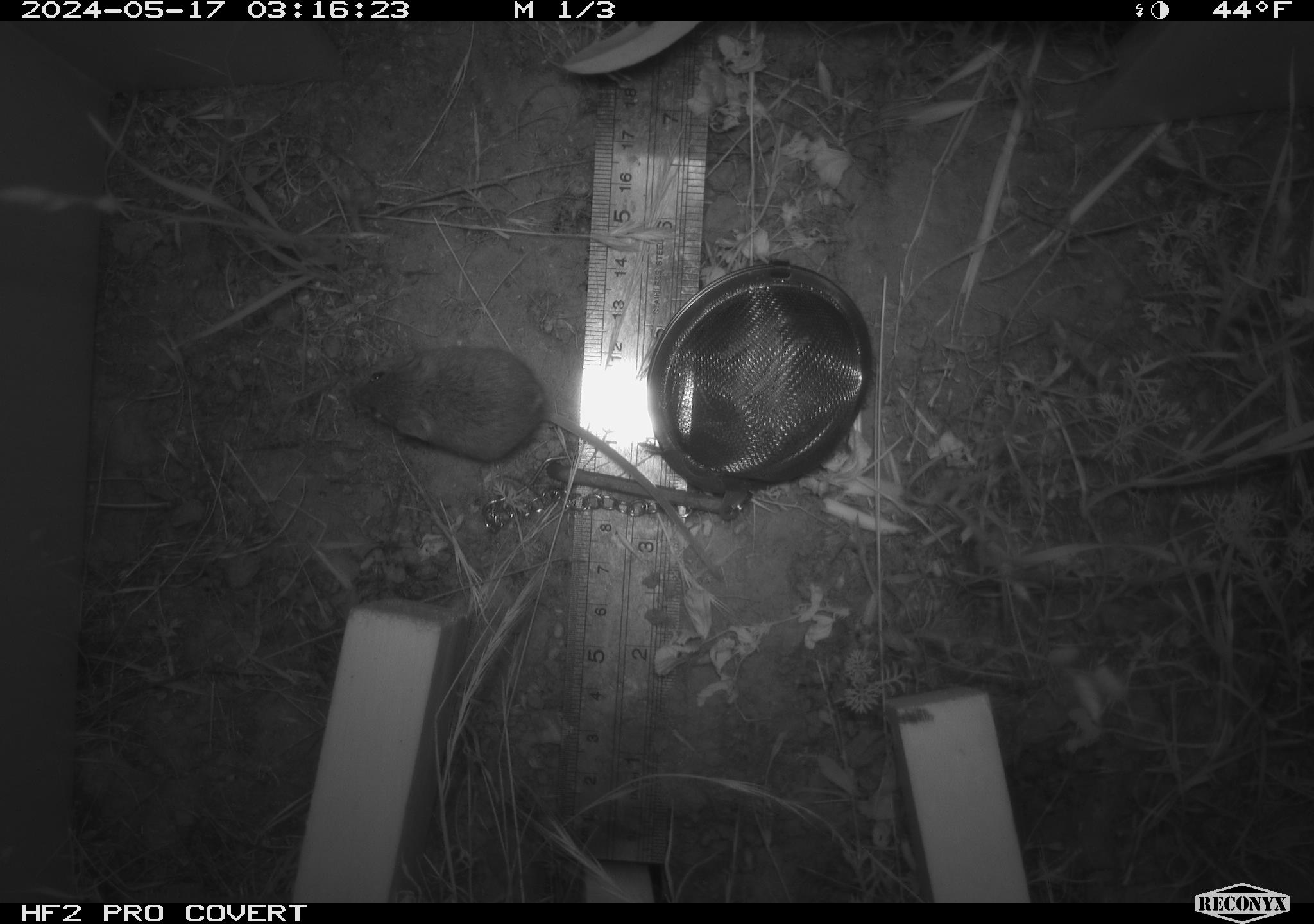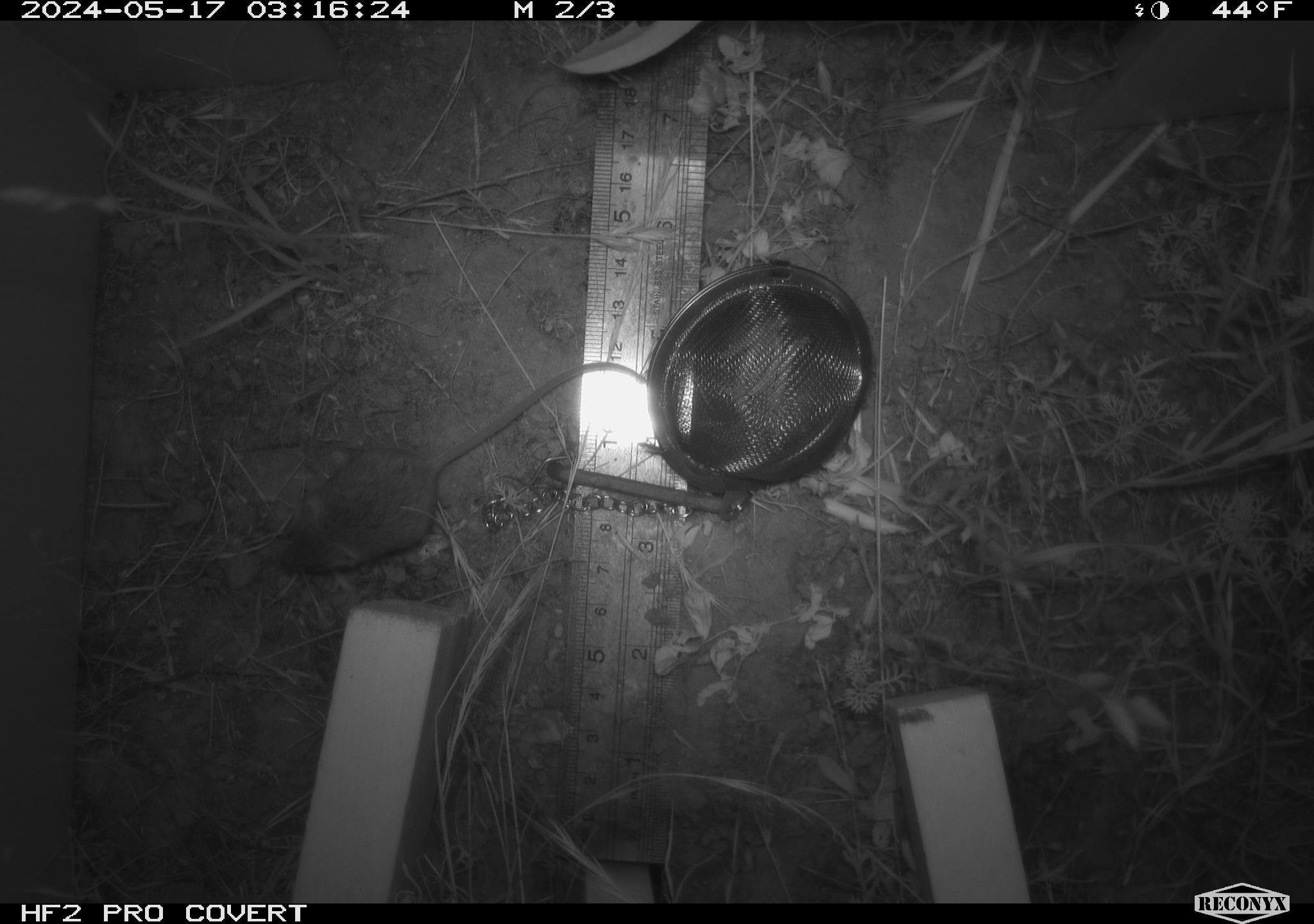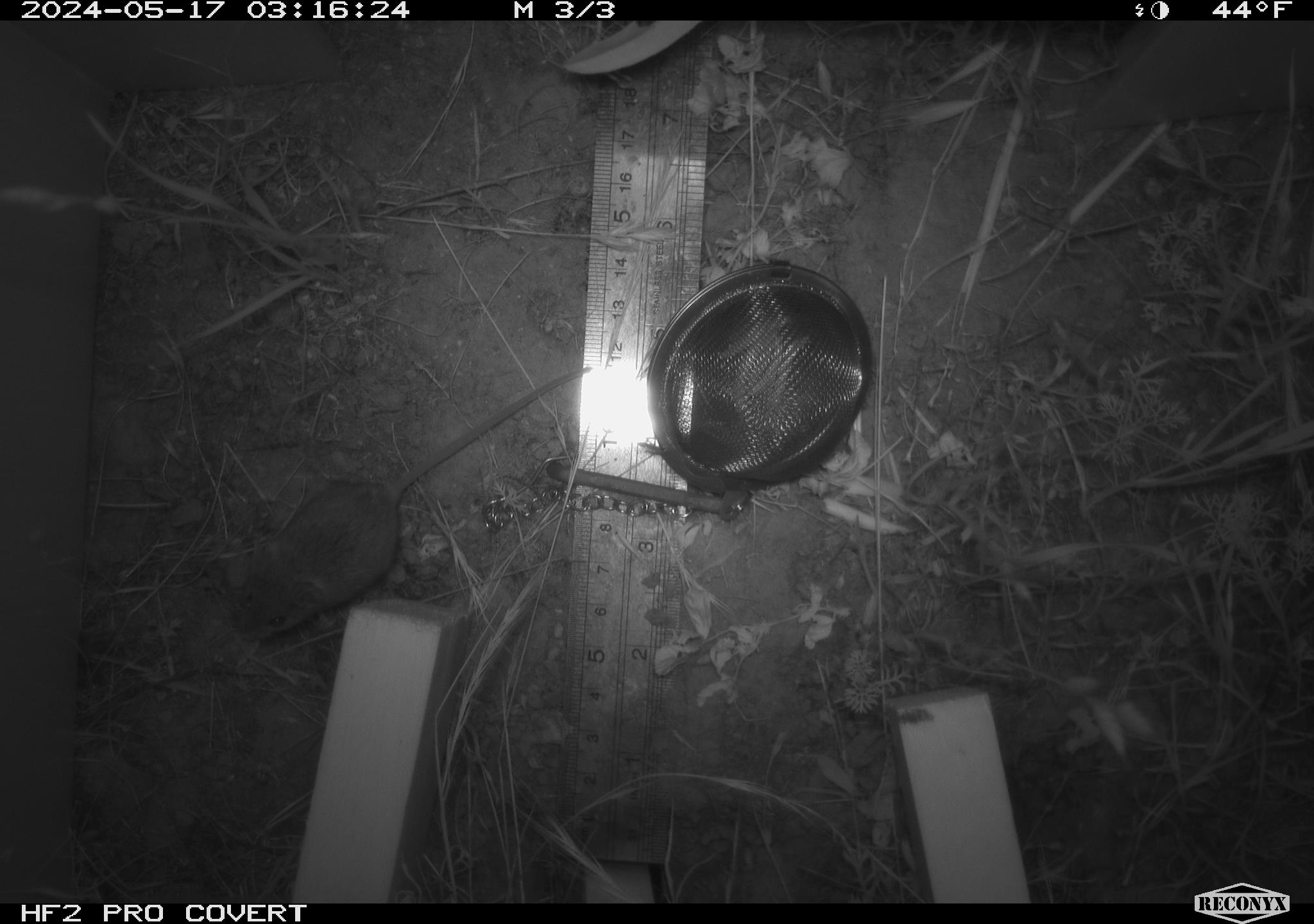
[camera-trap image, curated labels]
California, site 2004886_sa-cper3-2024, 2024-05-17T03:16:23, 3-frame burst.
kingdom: Animalia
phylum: Chordata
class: Mammalia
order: Rodentia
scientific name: Rodentia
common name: rodent